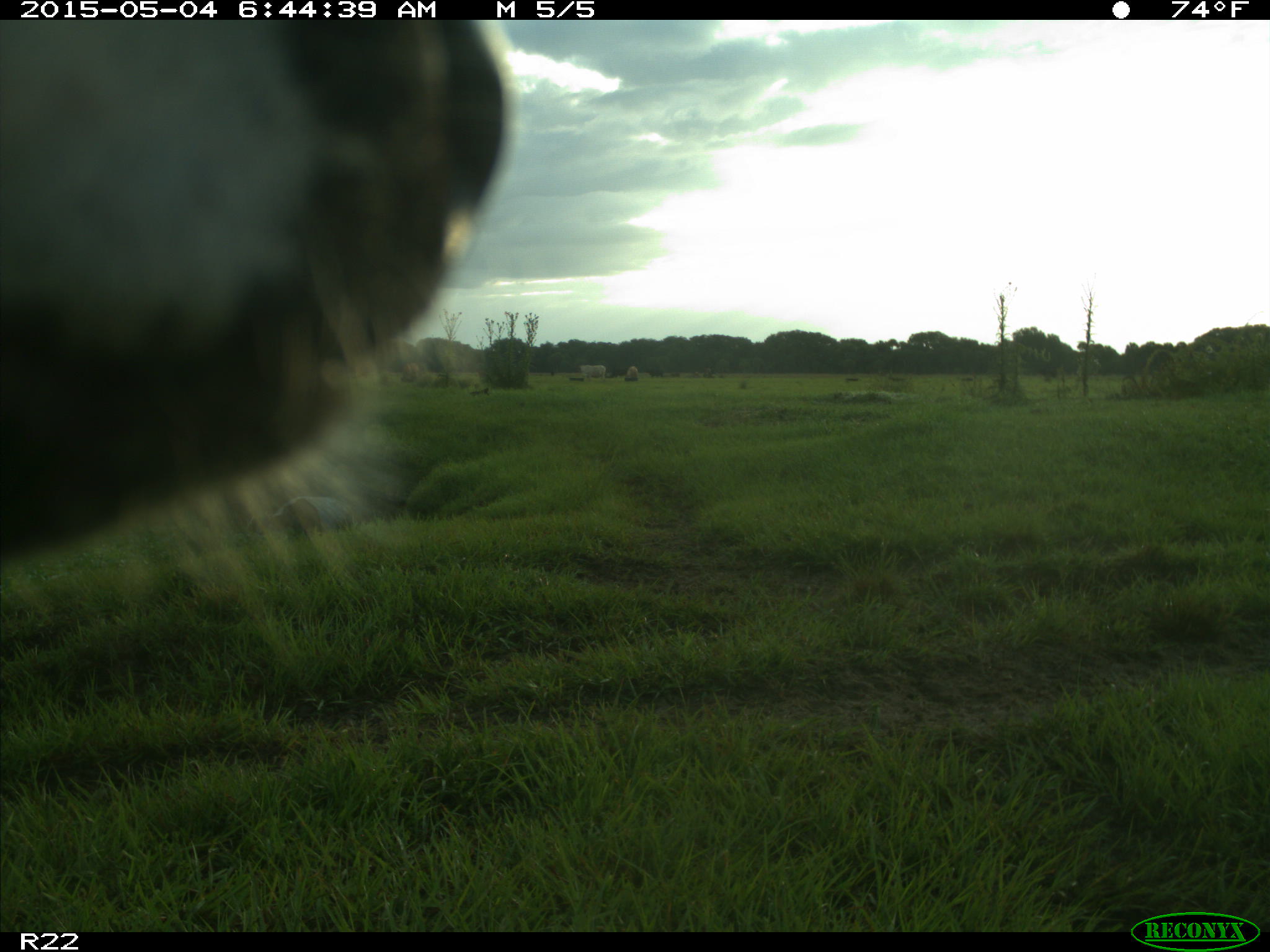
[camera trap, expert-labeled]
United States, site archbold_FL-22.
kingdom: Animalia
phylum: Chordata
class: Mammalia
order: Artiodactyla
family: Bovidae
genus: Bos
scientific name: Bos taurus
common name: domestic cow